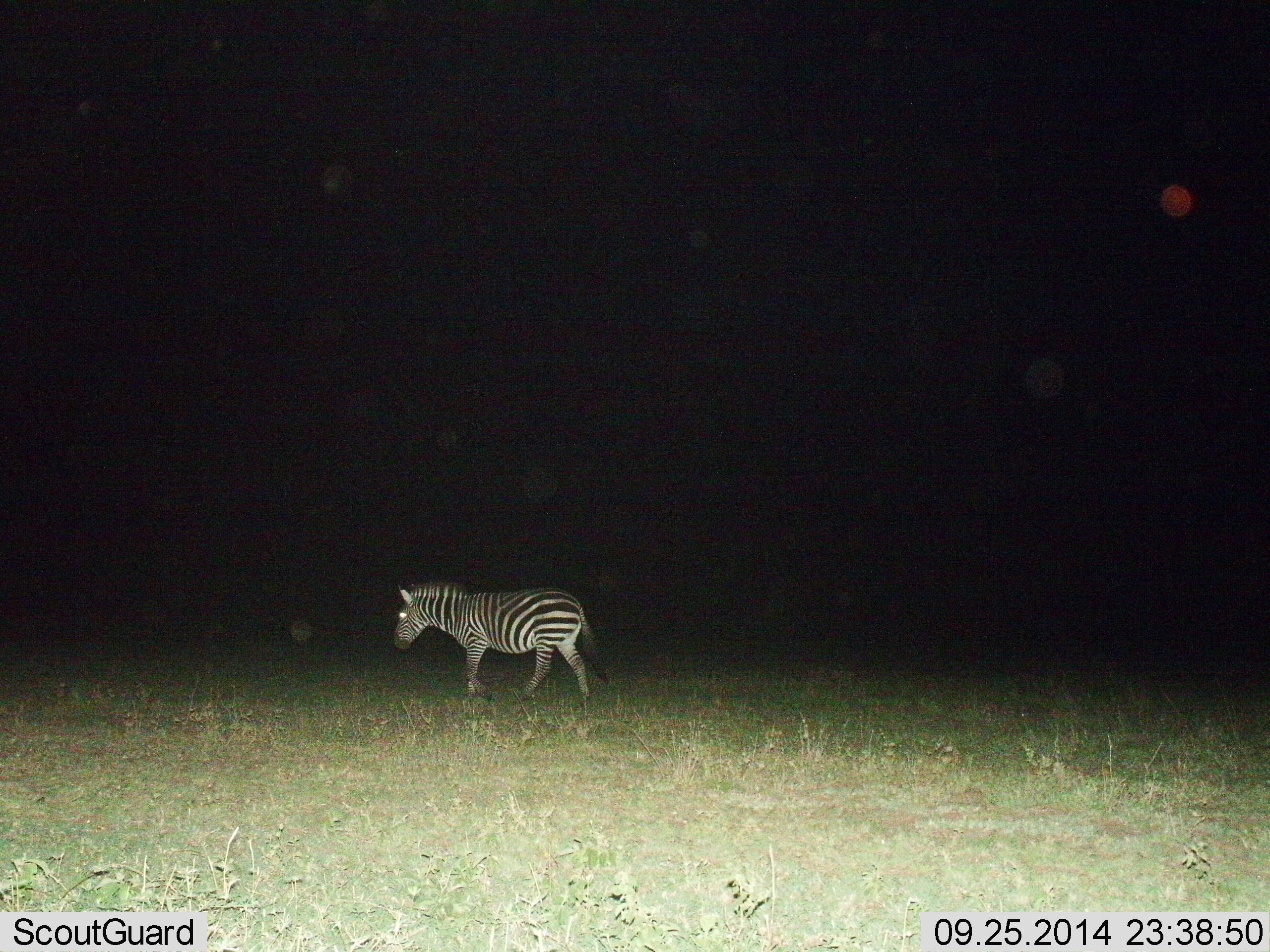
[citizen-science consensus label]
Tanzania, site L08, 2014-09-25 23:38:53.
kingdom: Animalia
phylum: Chordata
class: Mammalia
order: Perissodactyla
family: Equidae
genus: Equus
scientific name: Equus quagga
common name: plains zebra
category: zebra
Zebra (plains zebra) (Equus quagga), count 1. Behavior (volunteer vote fractions): standing 30%, resting 0%, moving 70%, interacting 0%. Young present (vote fraction): 0%. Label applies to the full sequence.